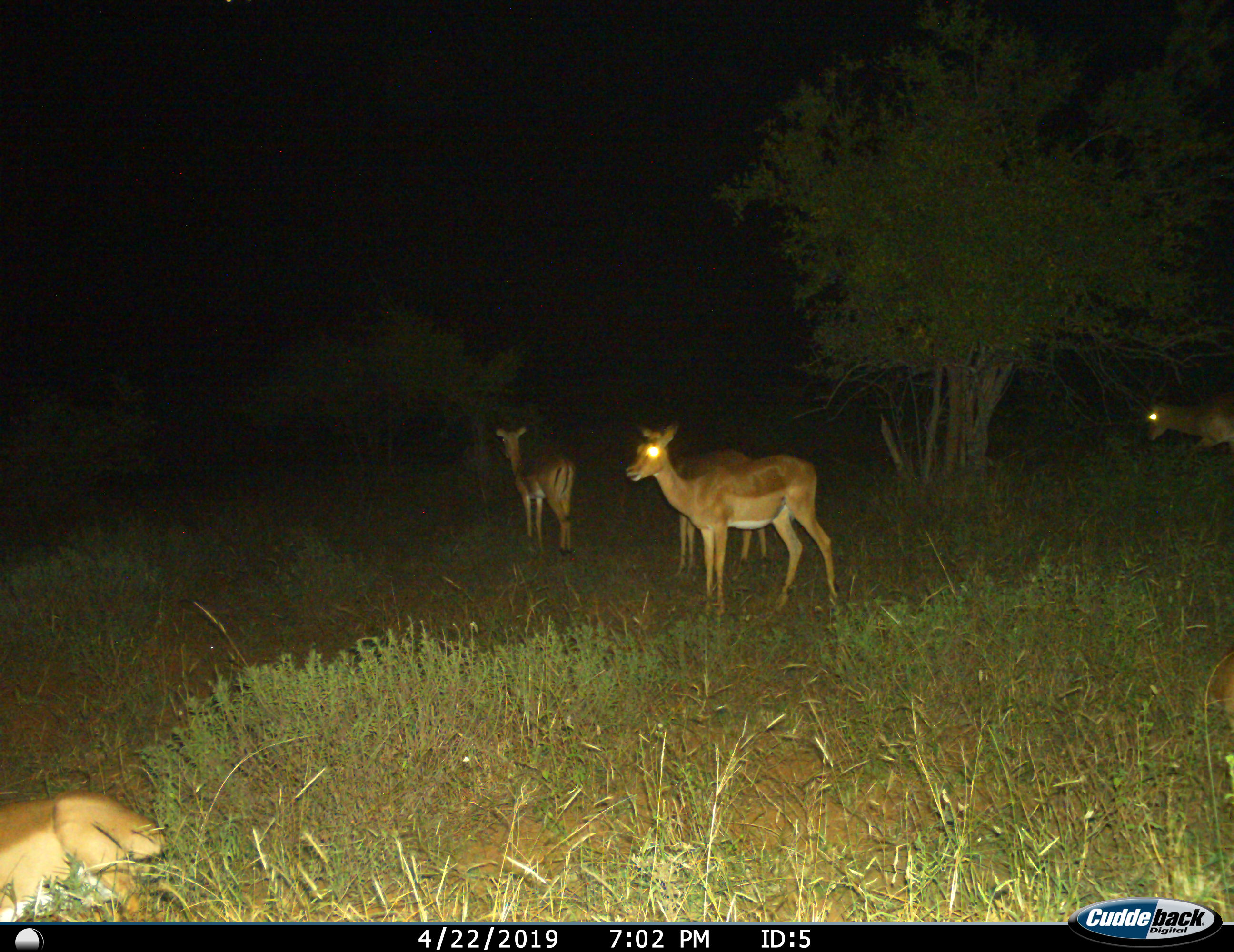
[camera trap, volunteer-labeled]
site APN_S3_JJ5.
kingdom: Animalia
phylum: Chordata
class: Mammalia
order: Artiodactyla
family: Bovidae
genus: Aepyceros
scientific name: Aepyceros melampus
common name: impala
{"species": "impala (Aepyceros melampus)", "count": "6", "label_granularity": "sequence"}